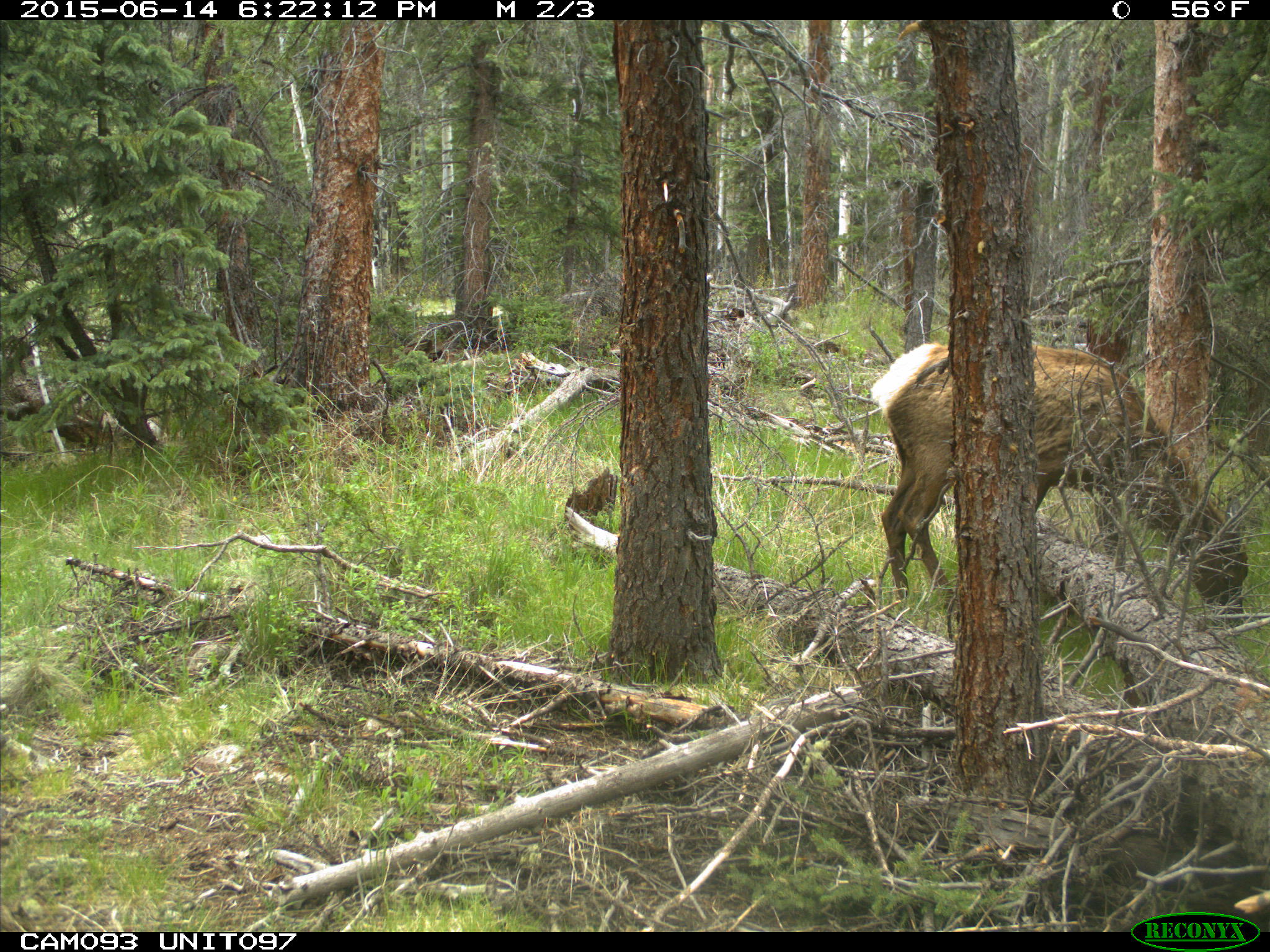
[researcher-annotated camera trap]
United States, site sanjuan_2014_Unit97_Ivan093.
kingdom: Animalia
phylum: Chordata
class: Mammalia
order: Artiodactyla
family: Cervidae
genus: Cervus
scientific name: Cervus elaphus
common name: red deer